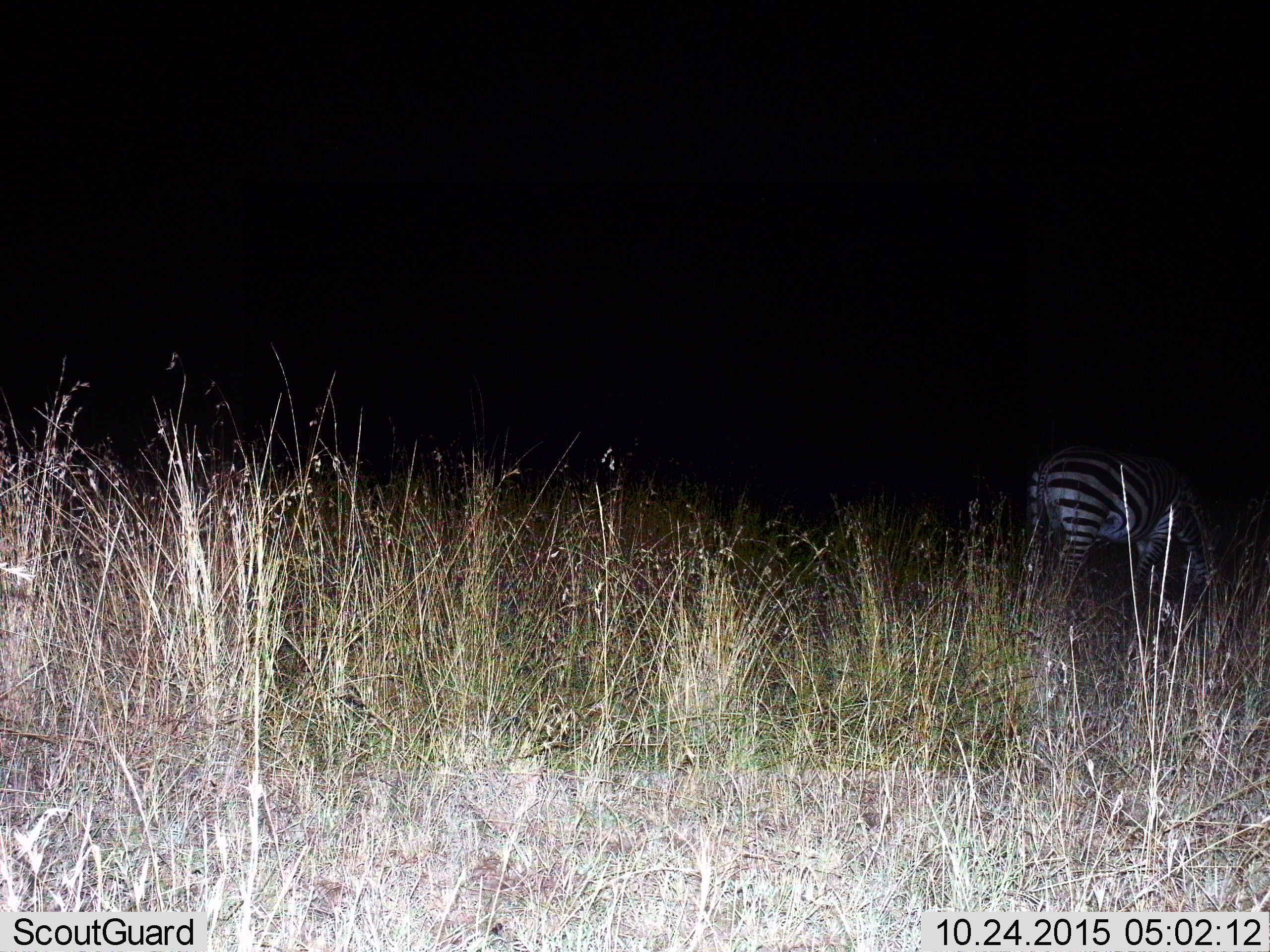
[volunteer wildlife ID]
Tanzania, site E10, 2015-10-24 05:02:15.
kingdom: Animalia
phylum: Chordata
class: Mammalia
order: Perissodactyla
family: Equidae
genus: Equus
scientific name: Equus quagga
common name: plains zebra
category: zebra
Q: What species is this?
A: Zebra (plains zebra) (Equus quagga).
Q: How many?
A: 1.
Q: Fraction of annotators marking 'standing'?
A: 55%.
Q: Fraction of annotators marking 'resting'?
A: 0%.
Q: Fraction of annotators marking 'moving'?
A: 10%.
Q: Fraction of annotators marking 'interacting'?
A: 0%.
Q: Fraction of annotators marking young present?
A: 0%.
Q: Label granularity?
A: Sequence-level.